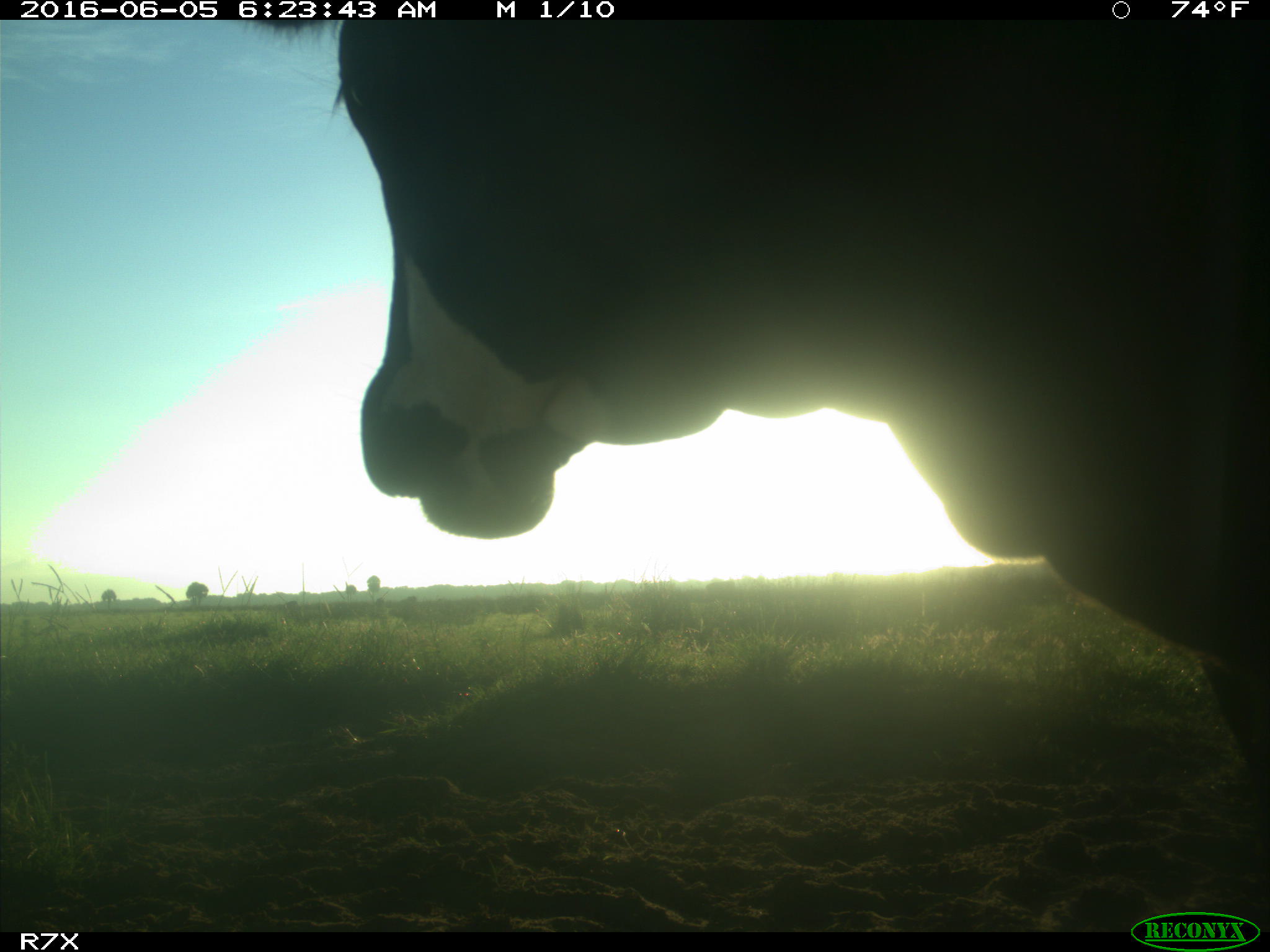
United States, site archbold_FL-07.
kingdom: Animalia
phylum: Chordata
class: Mammalia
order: Artiodactyla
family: Bovidae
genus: Bos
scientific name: Bos taurus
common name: domestic cow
Bos taurus (domestic cow).